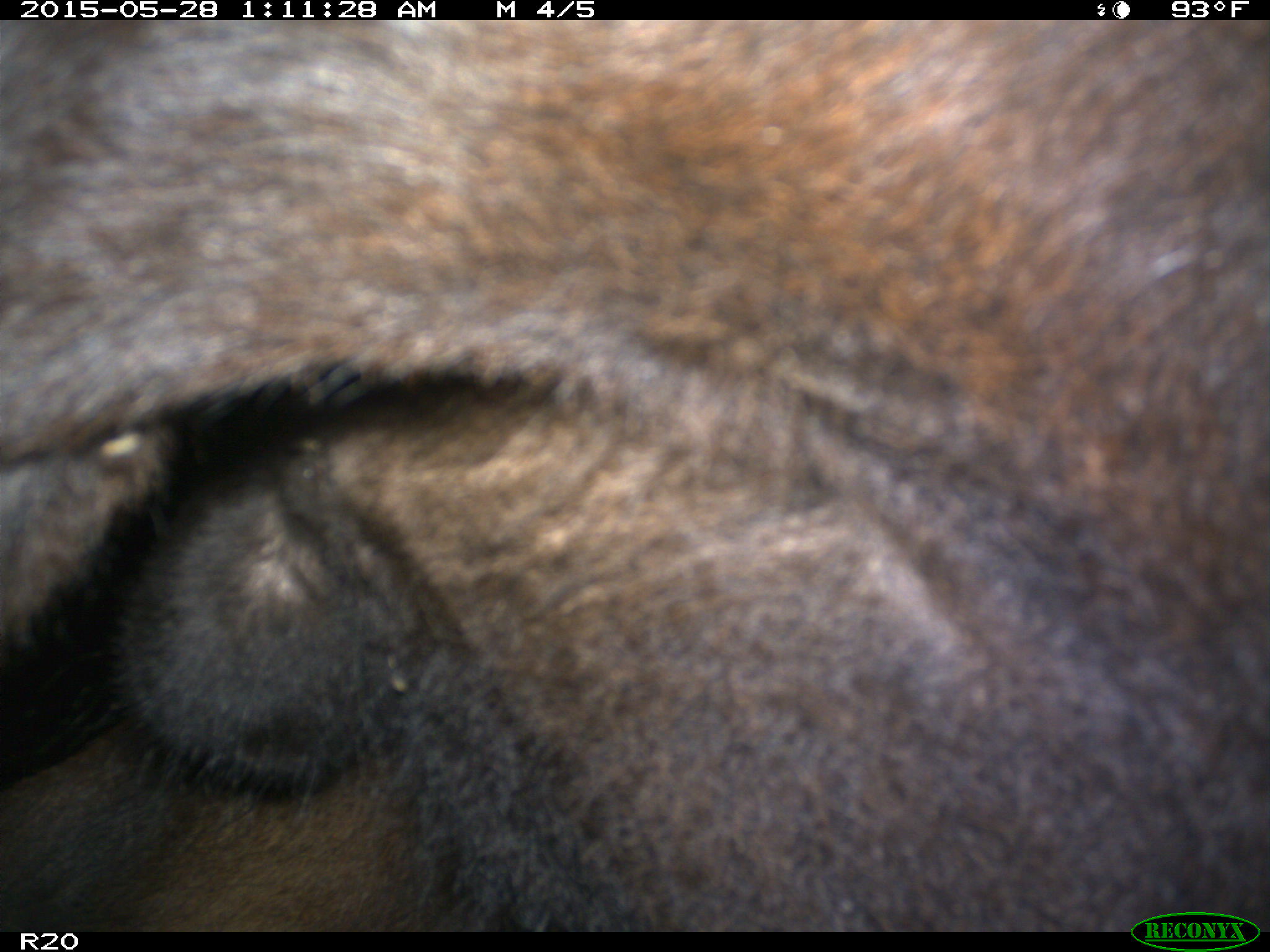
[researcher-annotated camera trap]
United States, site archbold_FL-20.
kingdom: Animalia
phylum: Chordata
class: Mammalia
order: Artiodactyla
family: Bovidae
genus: Bos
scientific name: Bos taurus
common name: domestic cow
Bos taurus (domestic cow).